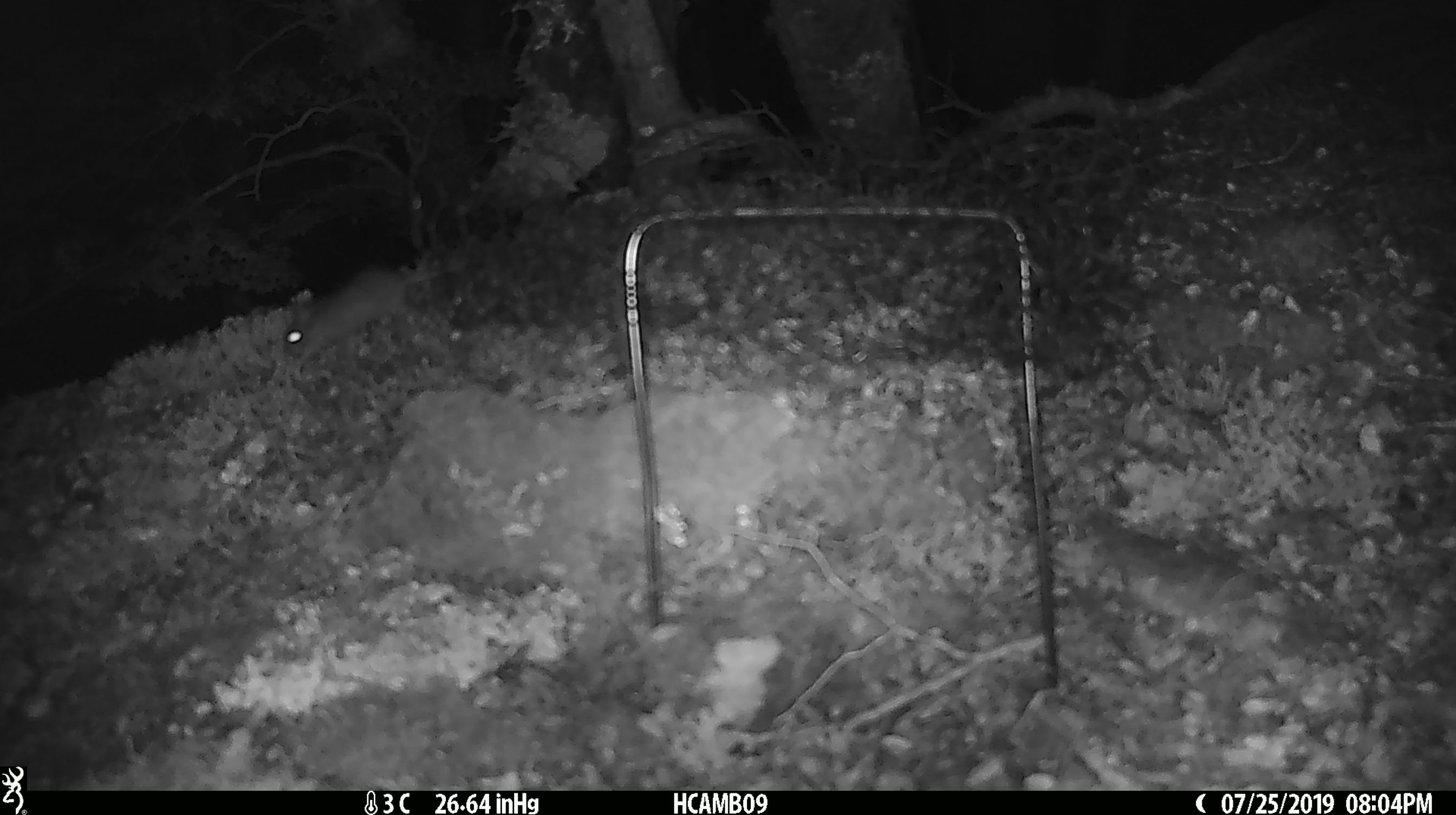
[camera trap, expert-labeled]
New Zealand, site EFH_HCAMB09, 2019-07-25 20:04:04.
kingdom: Animalia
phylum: Chordata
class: Mammalia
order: Rodentia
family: Muridae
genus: Mus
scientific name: Mus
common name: mouse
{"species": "mouse (Mus)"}